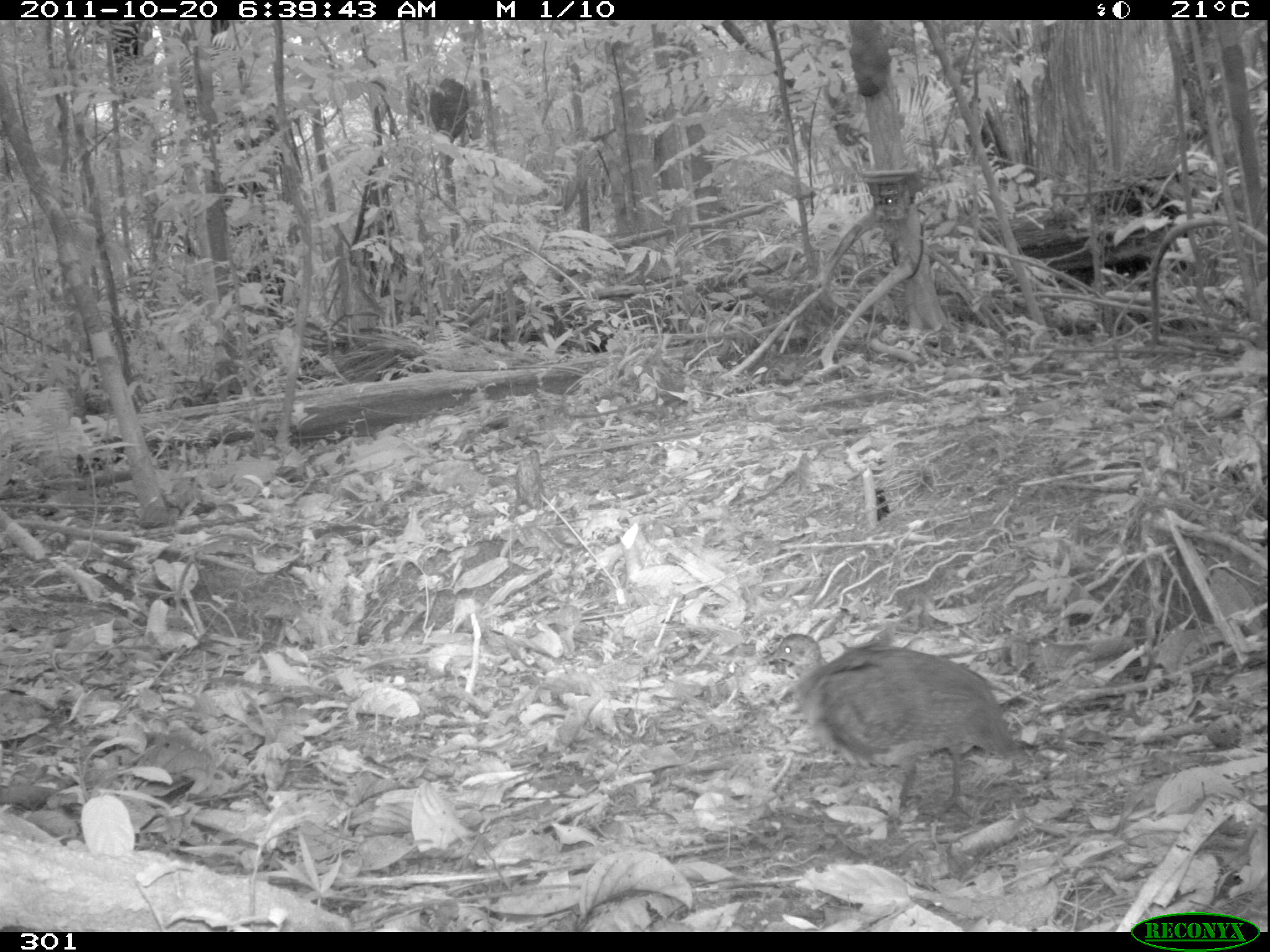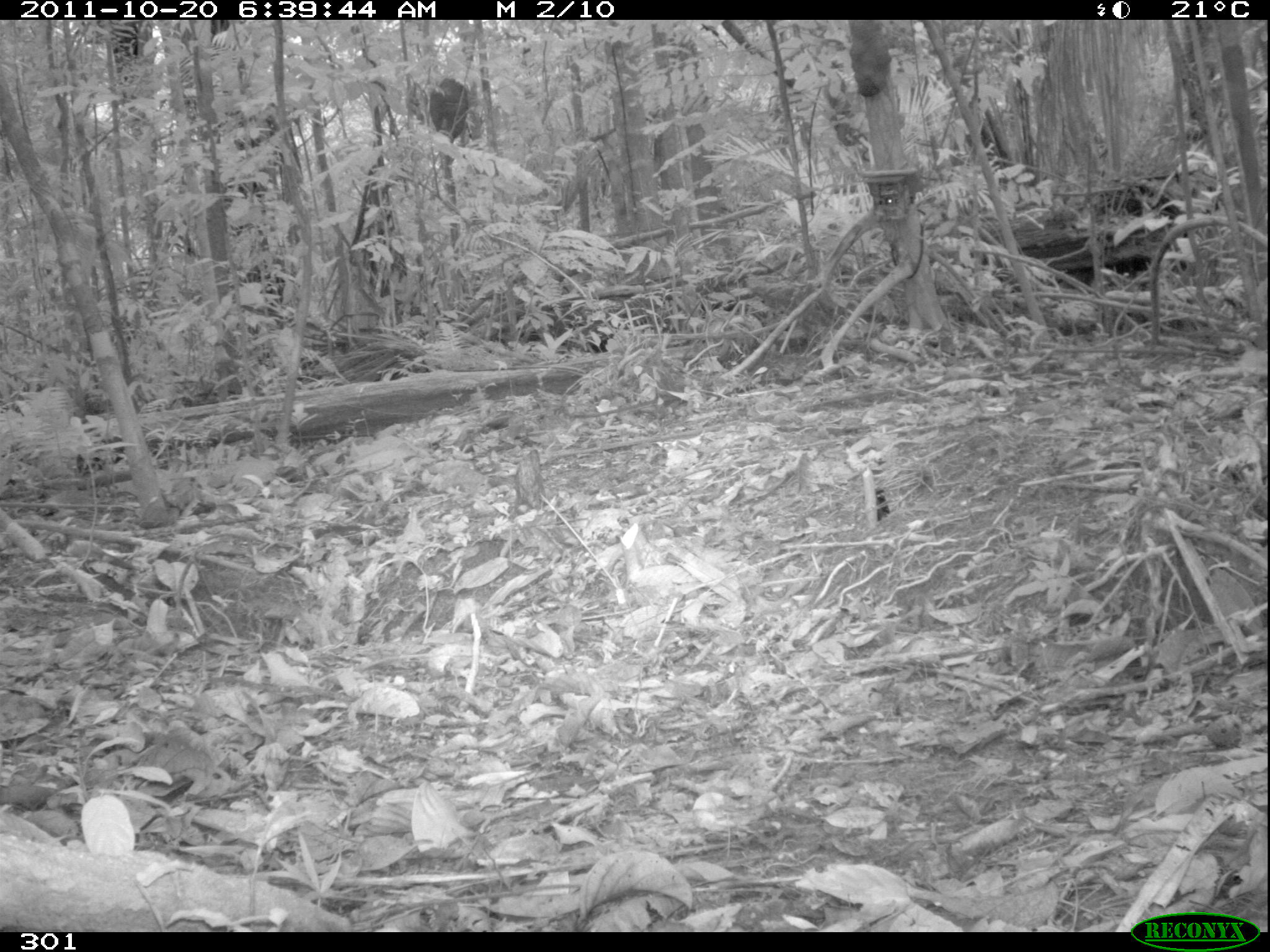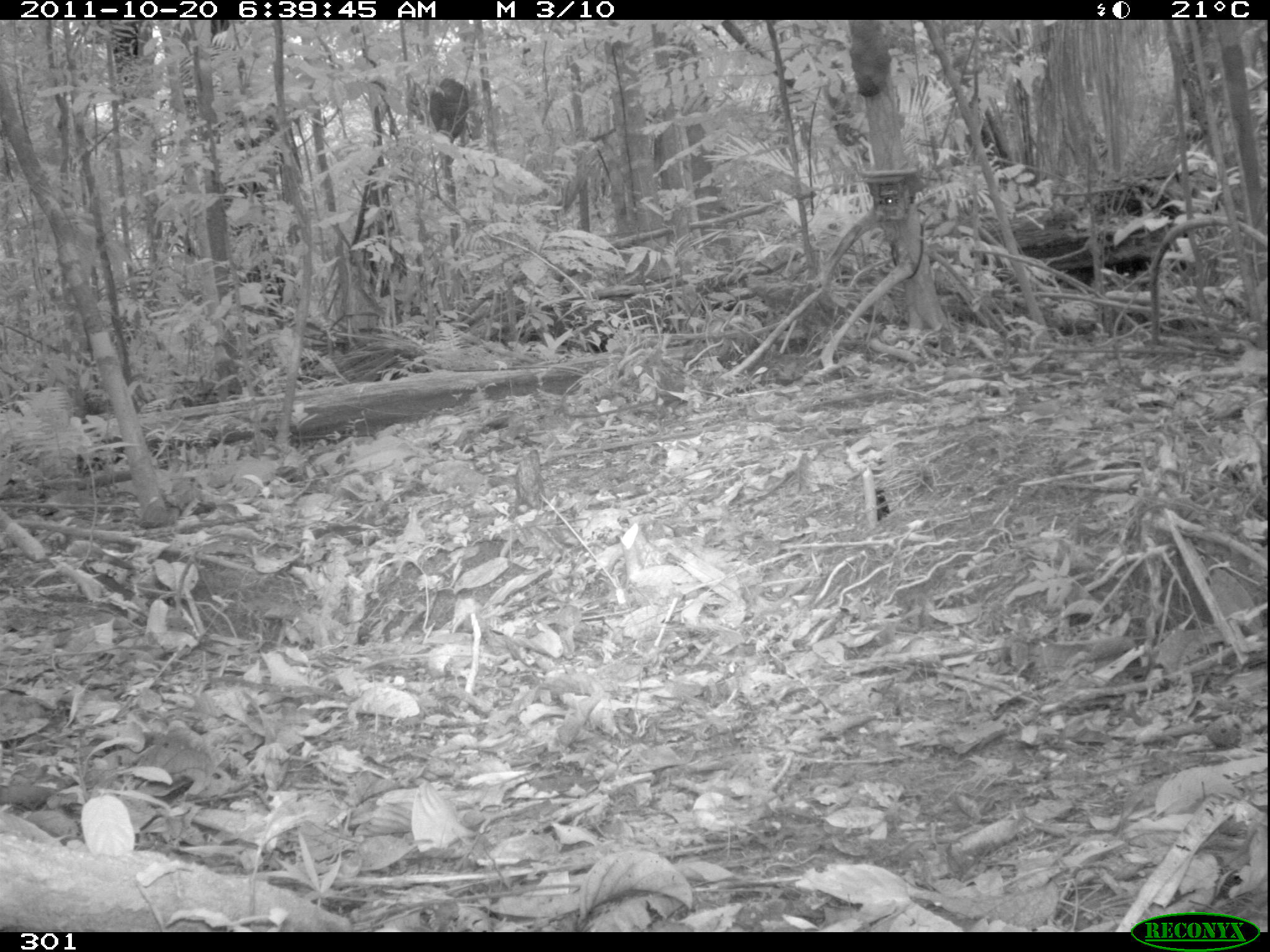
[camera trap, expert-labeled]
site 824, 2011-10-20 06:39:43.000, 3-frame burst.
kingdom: Animalia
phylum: Chordata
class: Aves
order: Tinamiformes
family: Tinamidae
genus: Tinamus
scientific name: Tinamus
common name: tinamus tinamous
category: tinamus sp